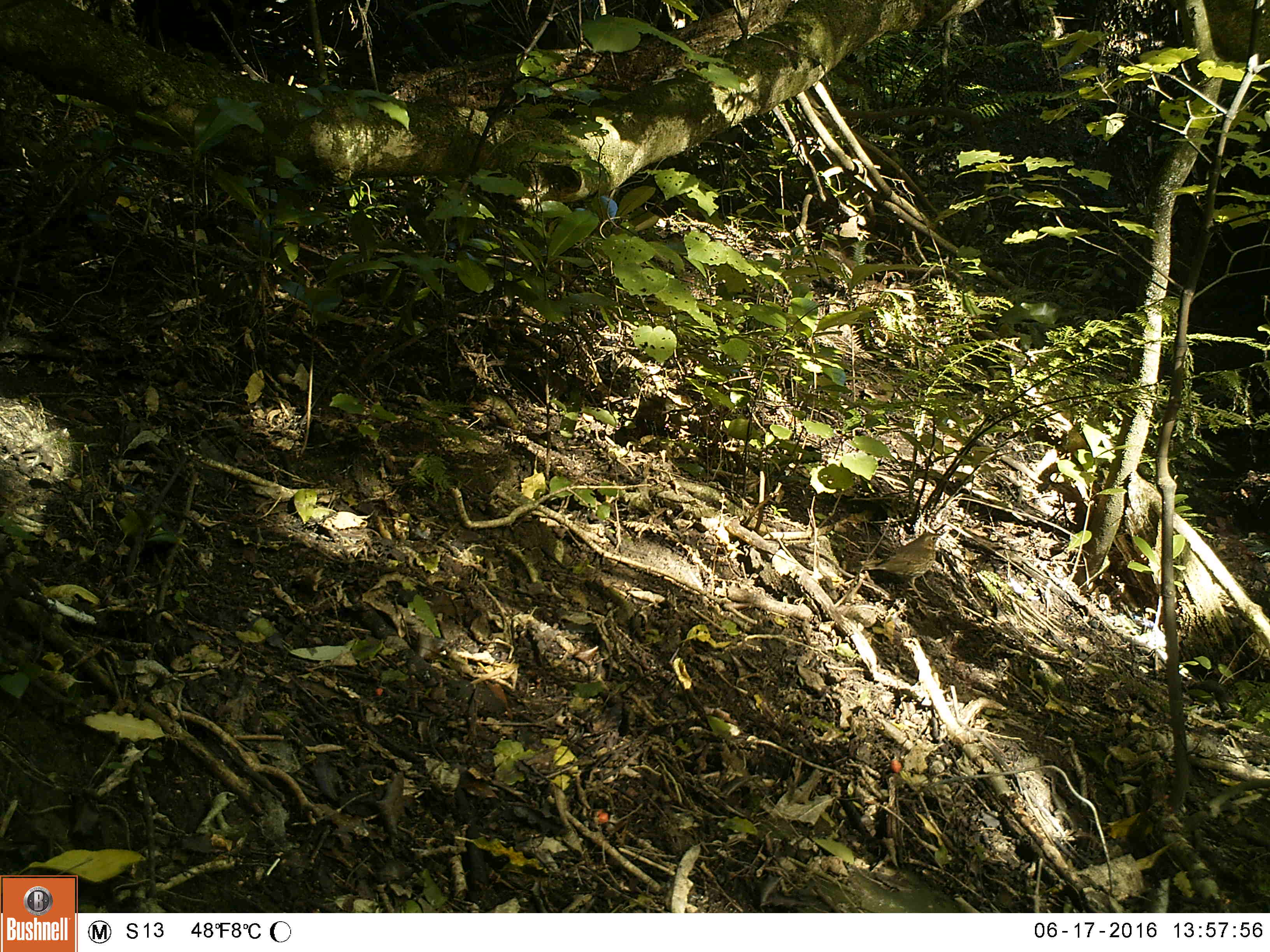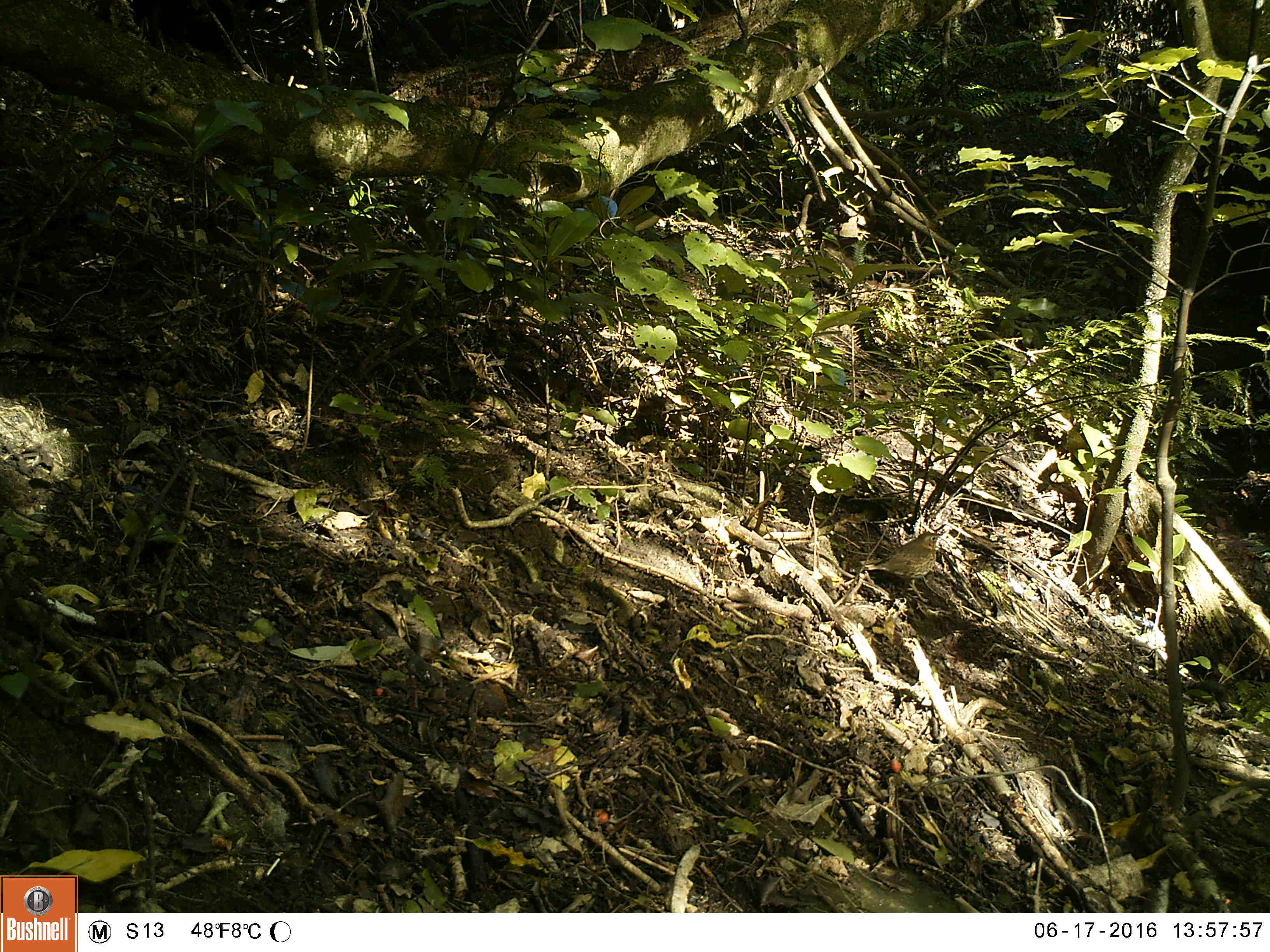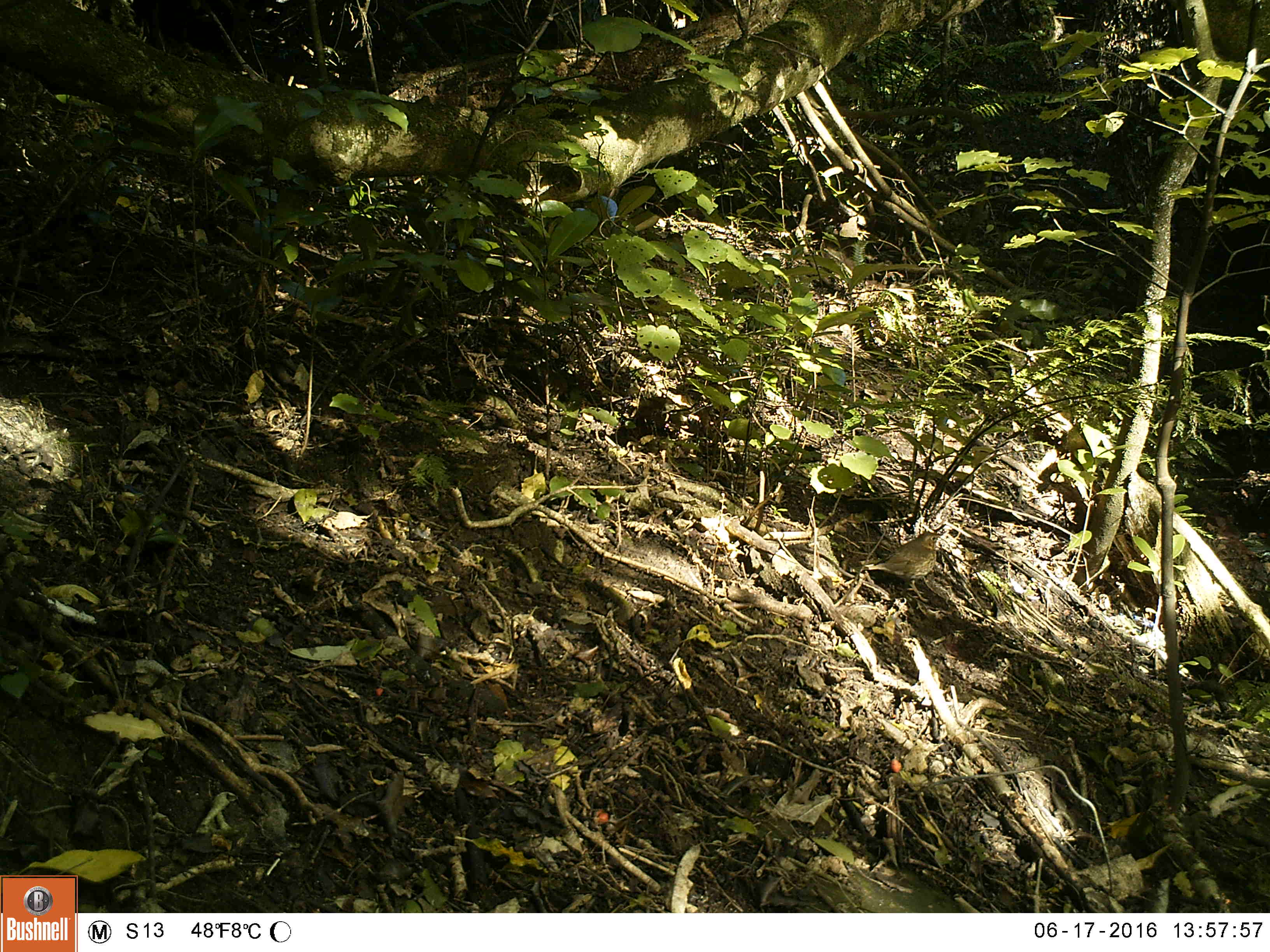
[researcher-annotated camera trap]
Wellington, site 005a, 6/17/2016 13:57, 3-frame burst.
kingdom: Animalia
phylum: Chordata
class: Aves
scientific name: Aves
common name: bird